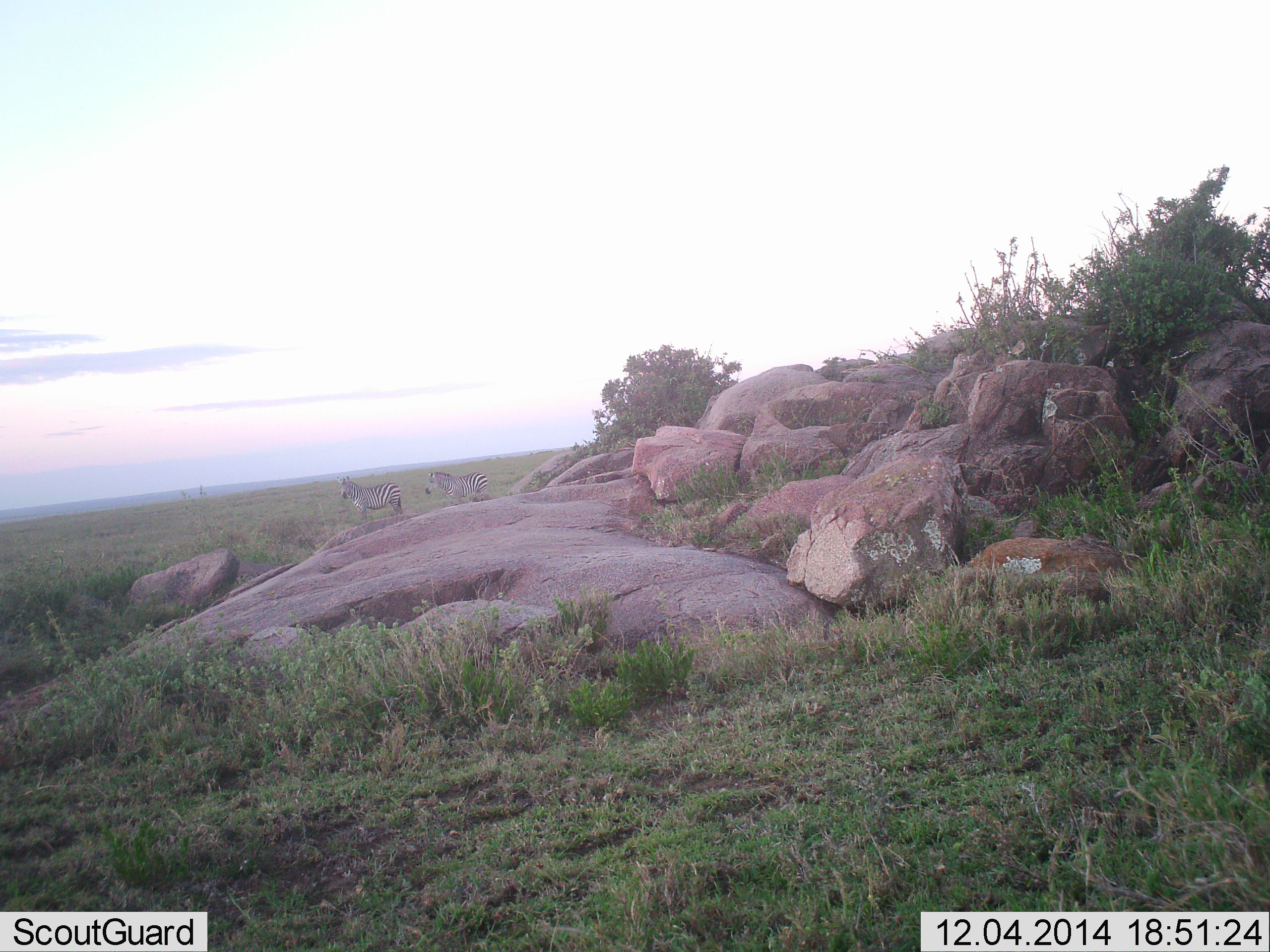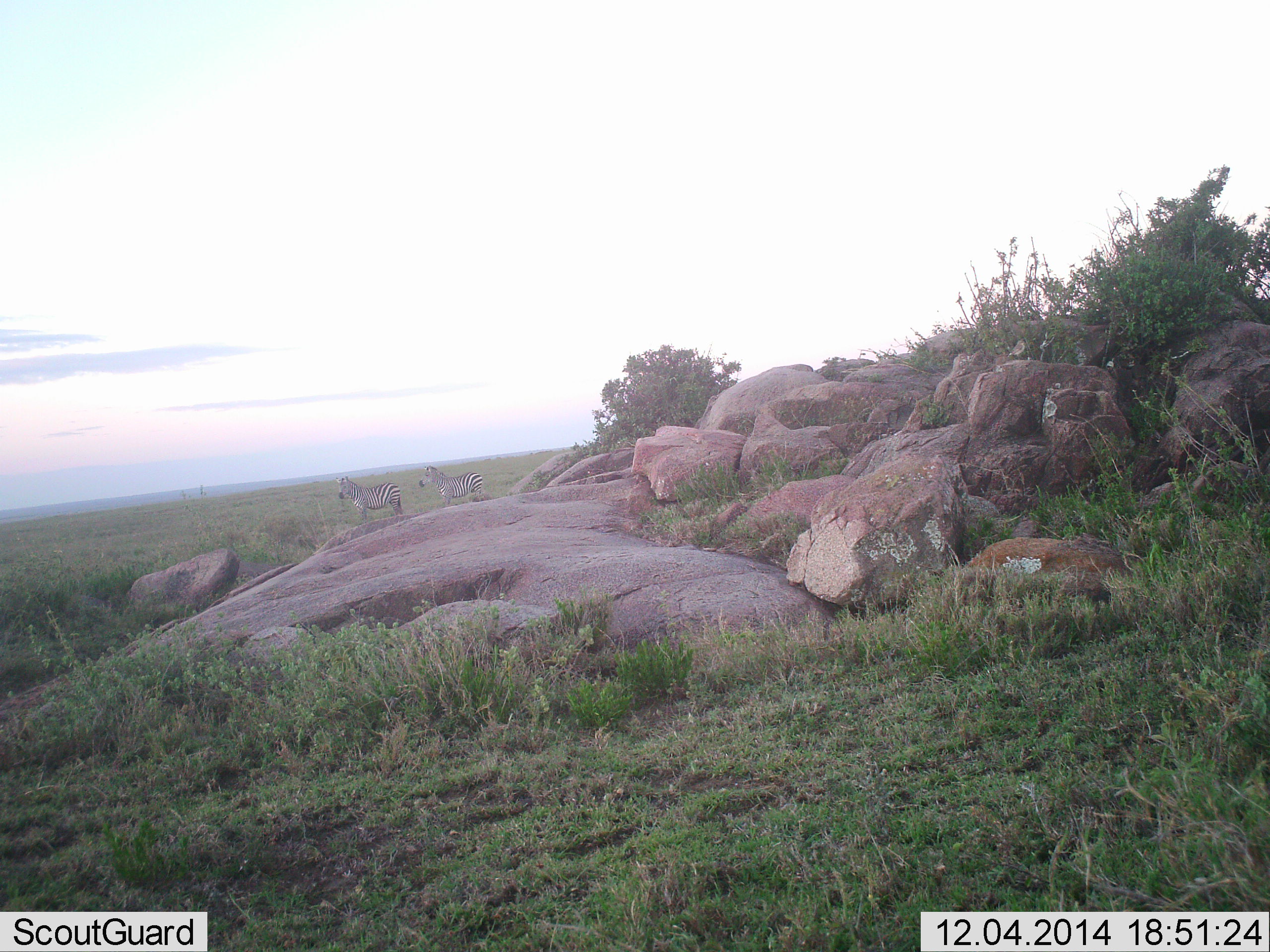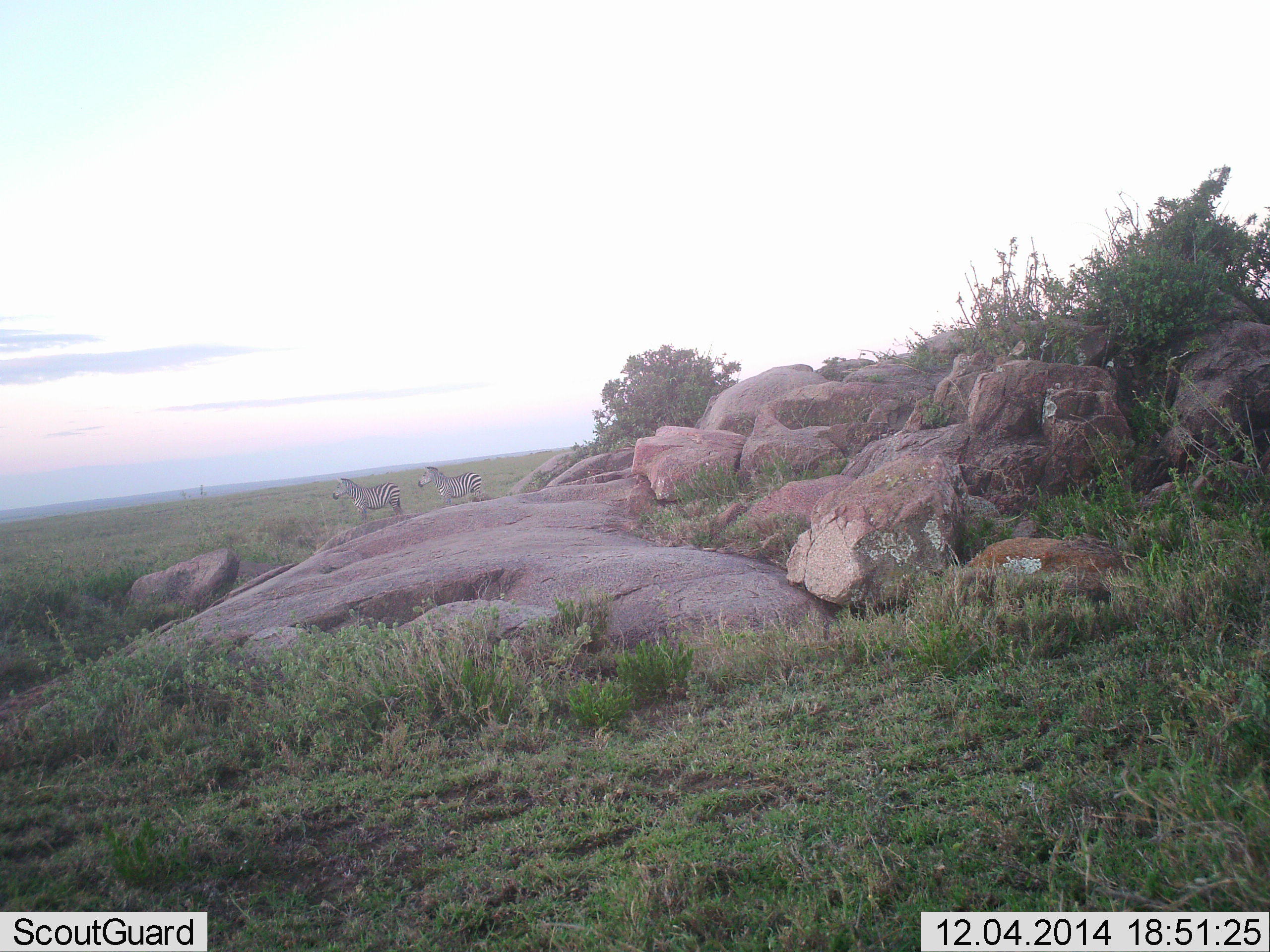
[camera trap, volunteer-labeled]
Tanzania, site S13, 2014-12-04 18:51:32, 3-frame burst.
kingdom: Animalia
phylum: Chordata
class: Mammalia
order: Perissodactyla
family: Equidae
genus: Equus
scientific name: Equus quagga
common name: plains zebra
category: zebra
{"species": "zebra (plains zebra) (Equus quagga)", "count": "2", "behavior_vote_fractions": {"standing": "100%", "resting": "0%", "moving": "9%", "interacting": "0%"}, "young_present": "0%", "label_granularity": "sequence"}